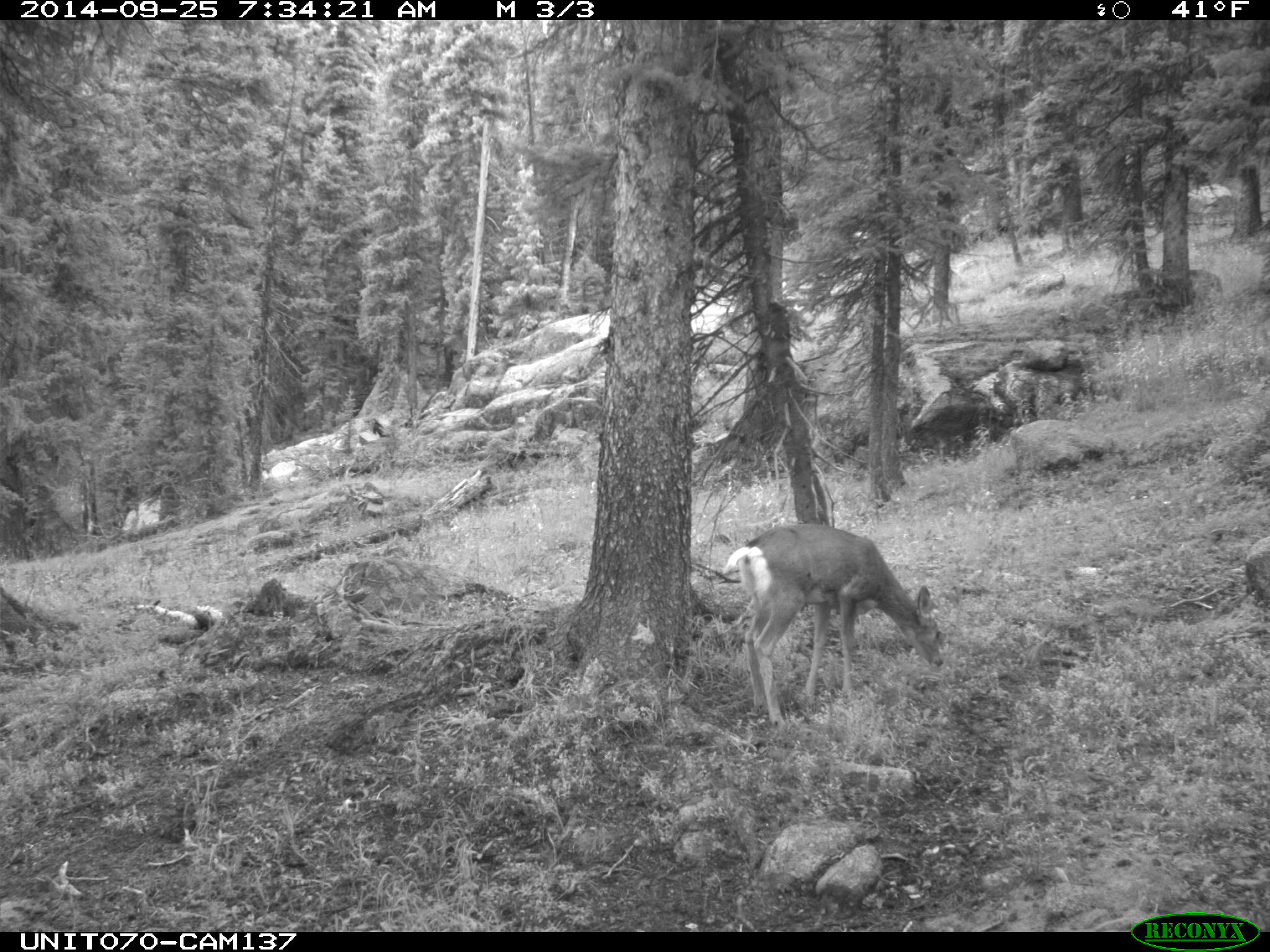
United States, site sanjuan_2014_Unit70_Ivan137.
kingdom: Animalia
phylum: Chordata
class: Mammalia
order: Artiodactyla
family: Cervidae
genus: Odocoileus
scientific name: Odocoileus hemionus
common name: mule deer